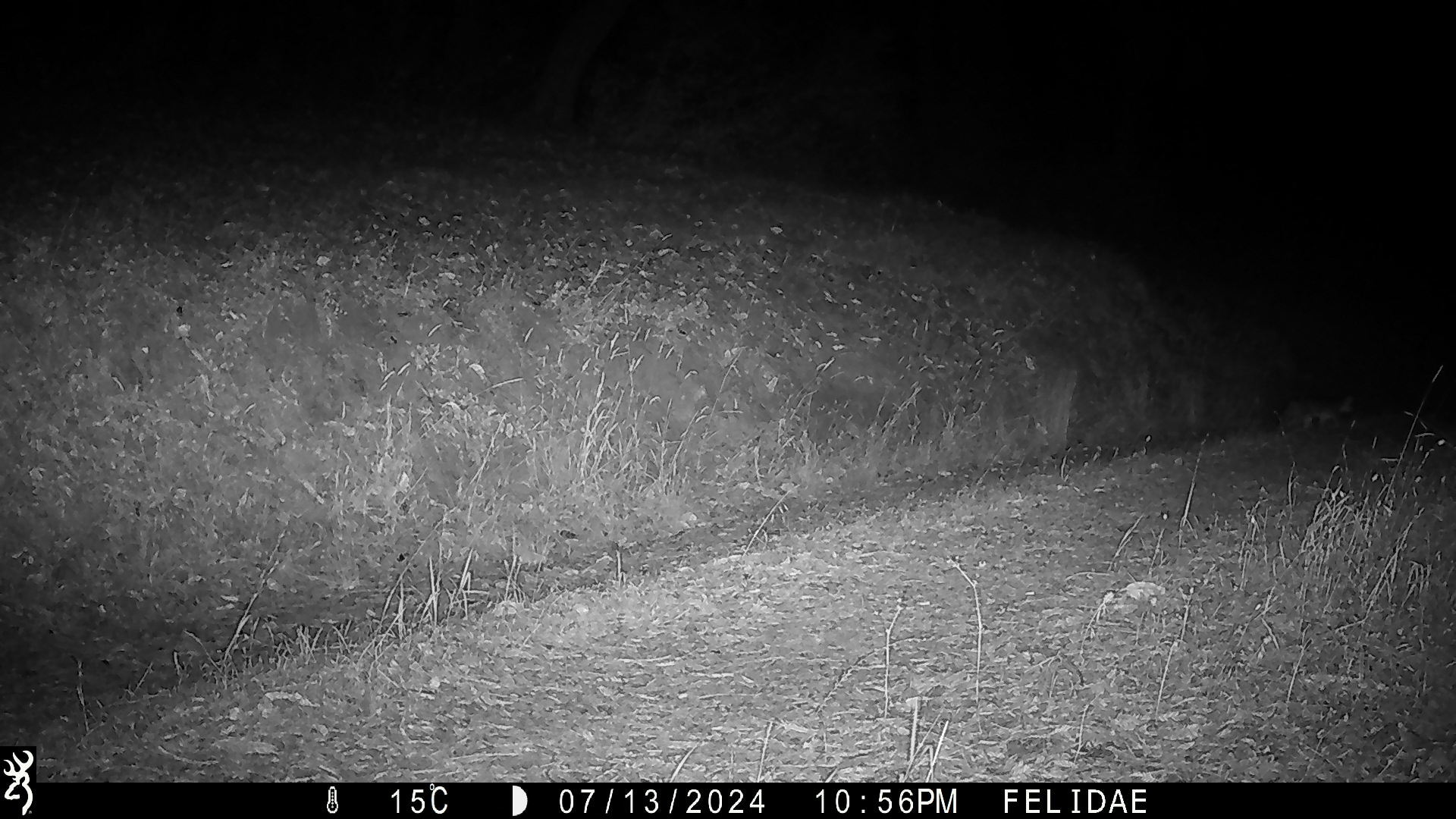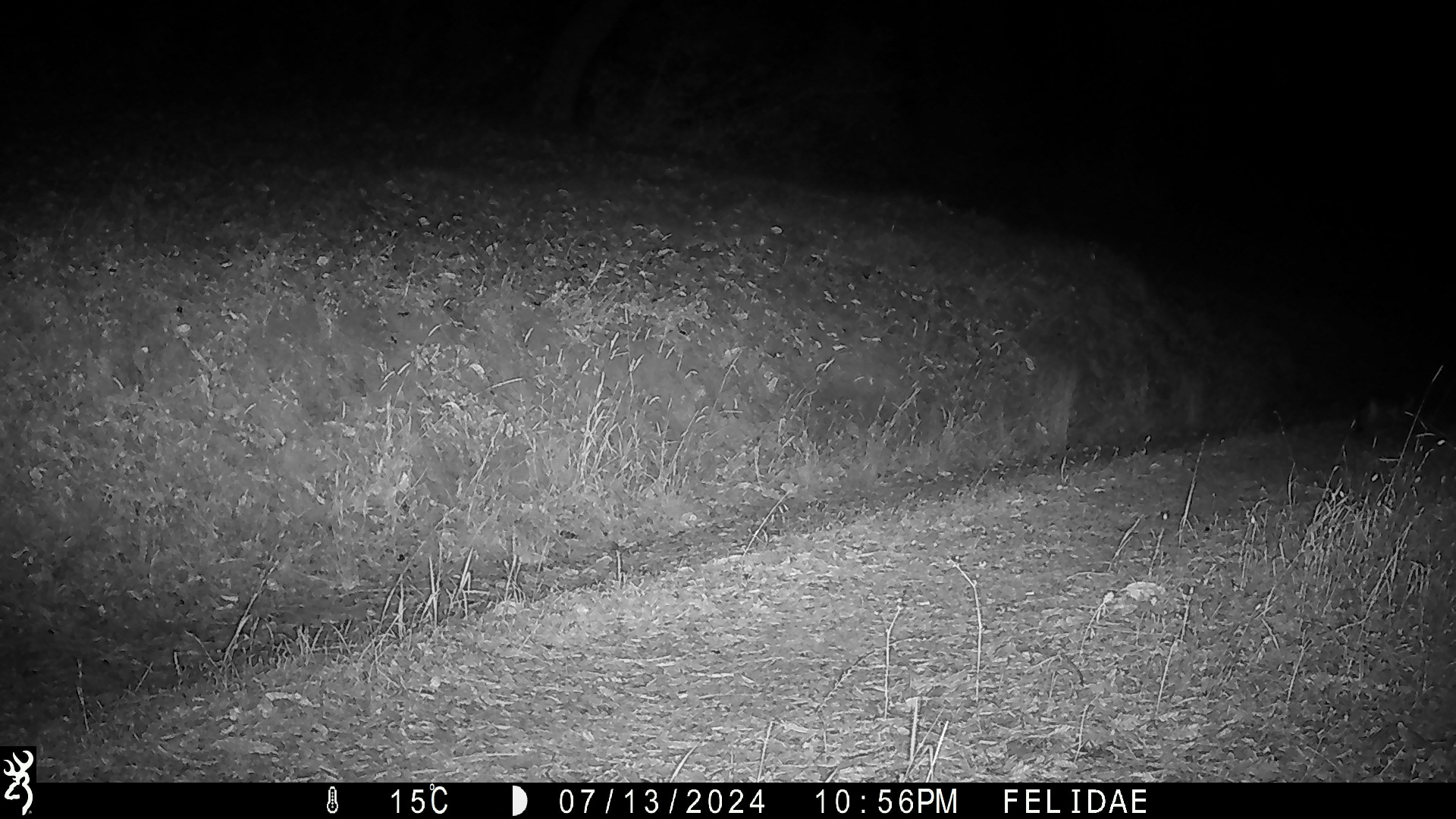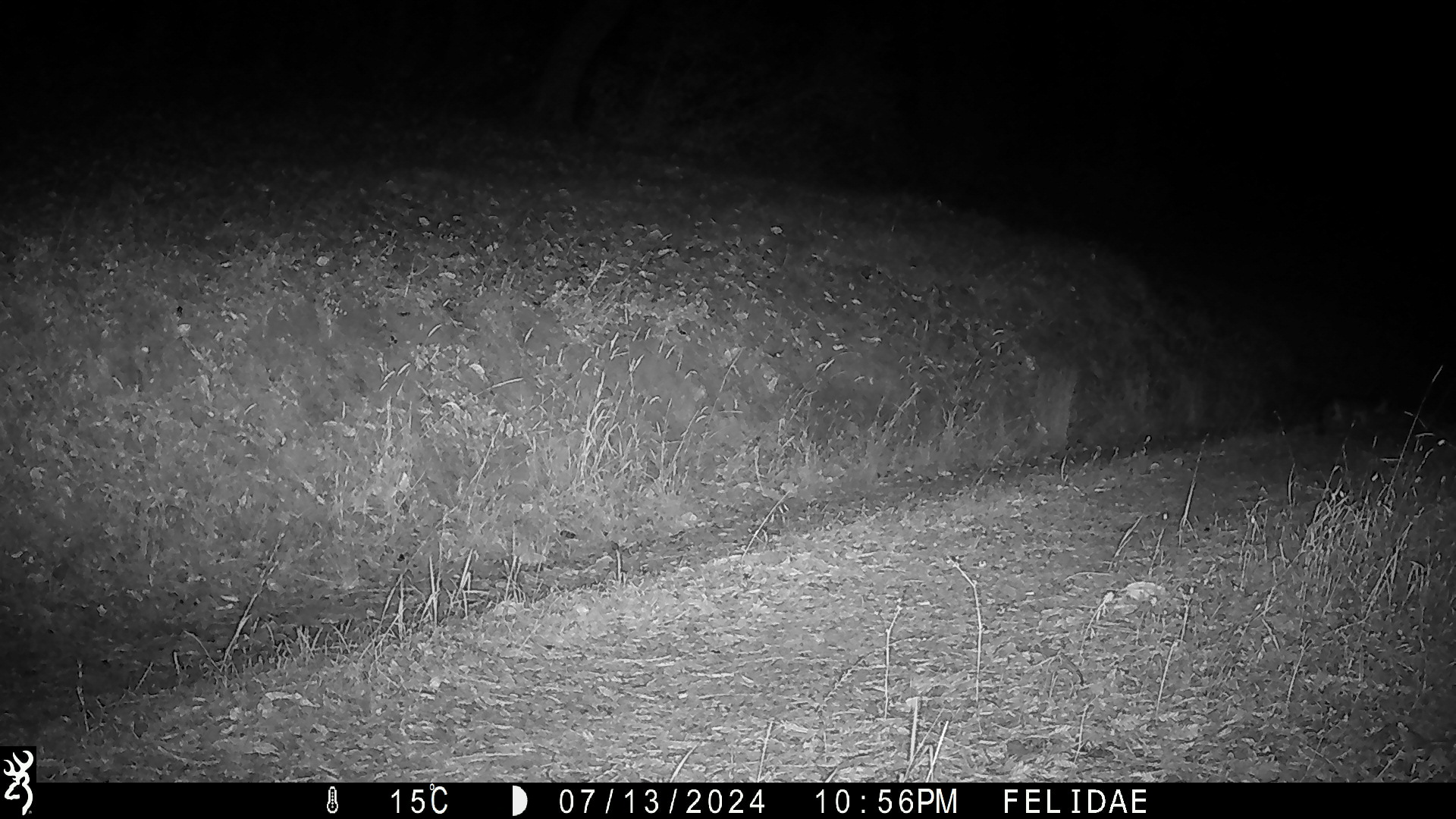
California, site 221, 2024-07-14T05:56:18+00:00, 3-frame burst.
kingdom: Animalia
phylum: Chordata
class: Mammalia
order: Carnivora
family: Canidae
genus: Urocyon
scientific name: Urocyon cinereoargenteus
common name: gray fox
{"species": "gray fox (Urocyon cinereoargenteus)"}